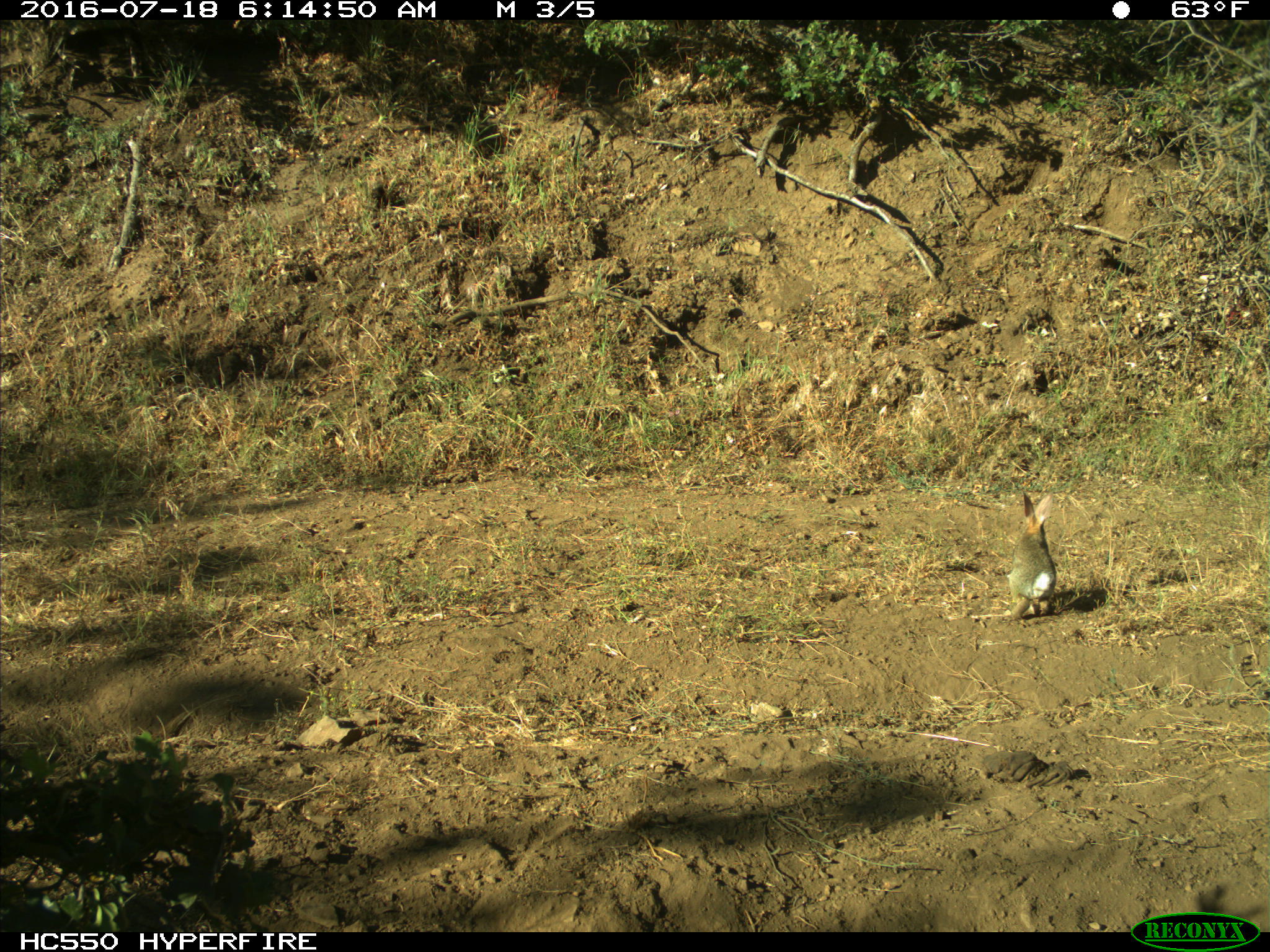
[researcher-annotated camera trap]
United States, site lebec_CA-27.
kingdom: Animalia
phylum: Chordata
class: Mammalia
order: Lagomorpha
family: Leporidae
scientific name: Leporidae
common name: rabbits and hares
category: unidentified rabbit